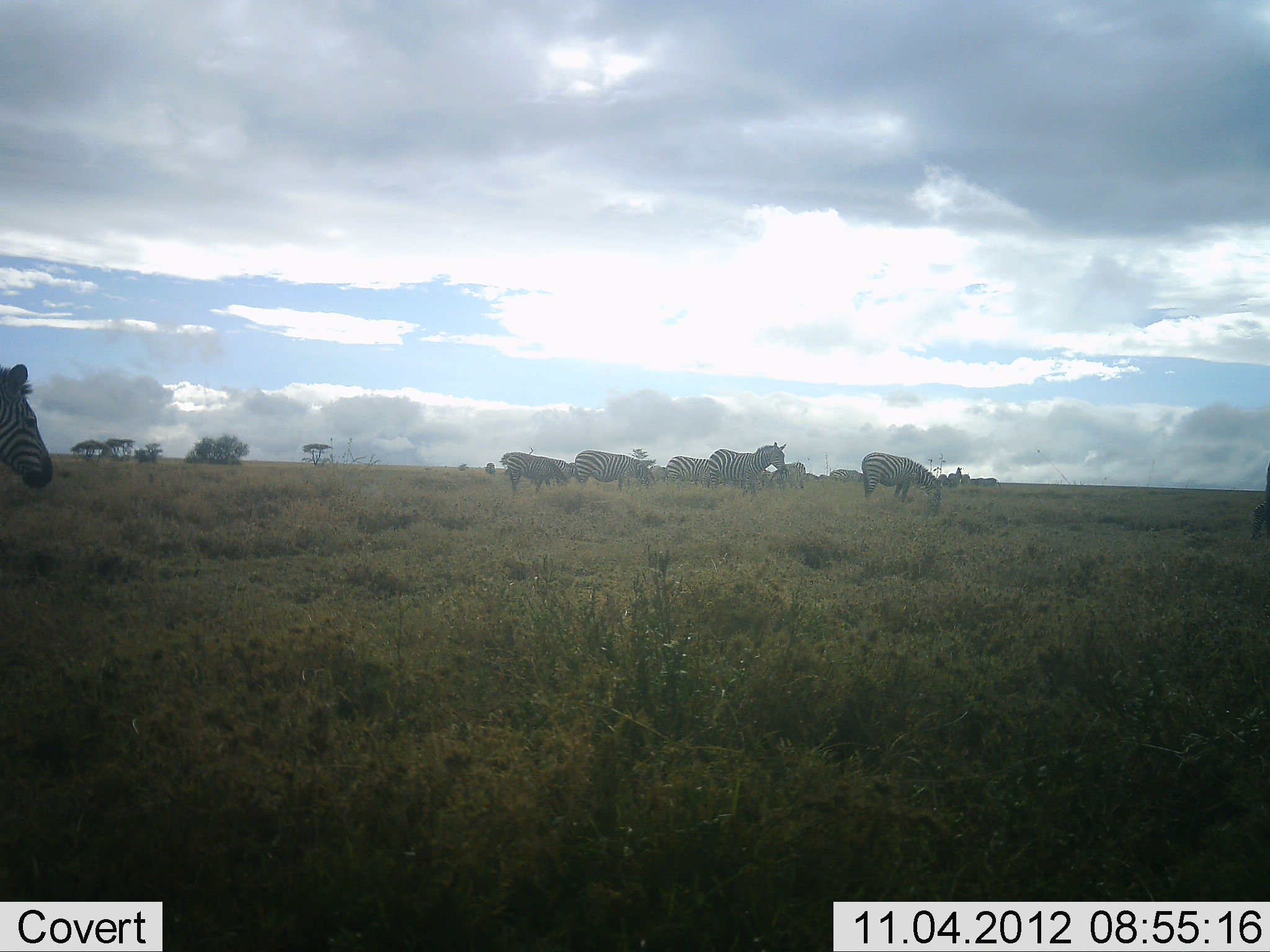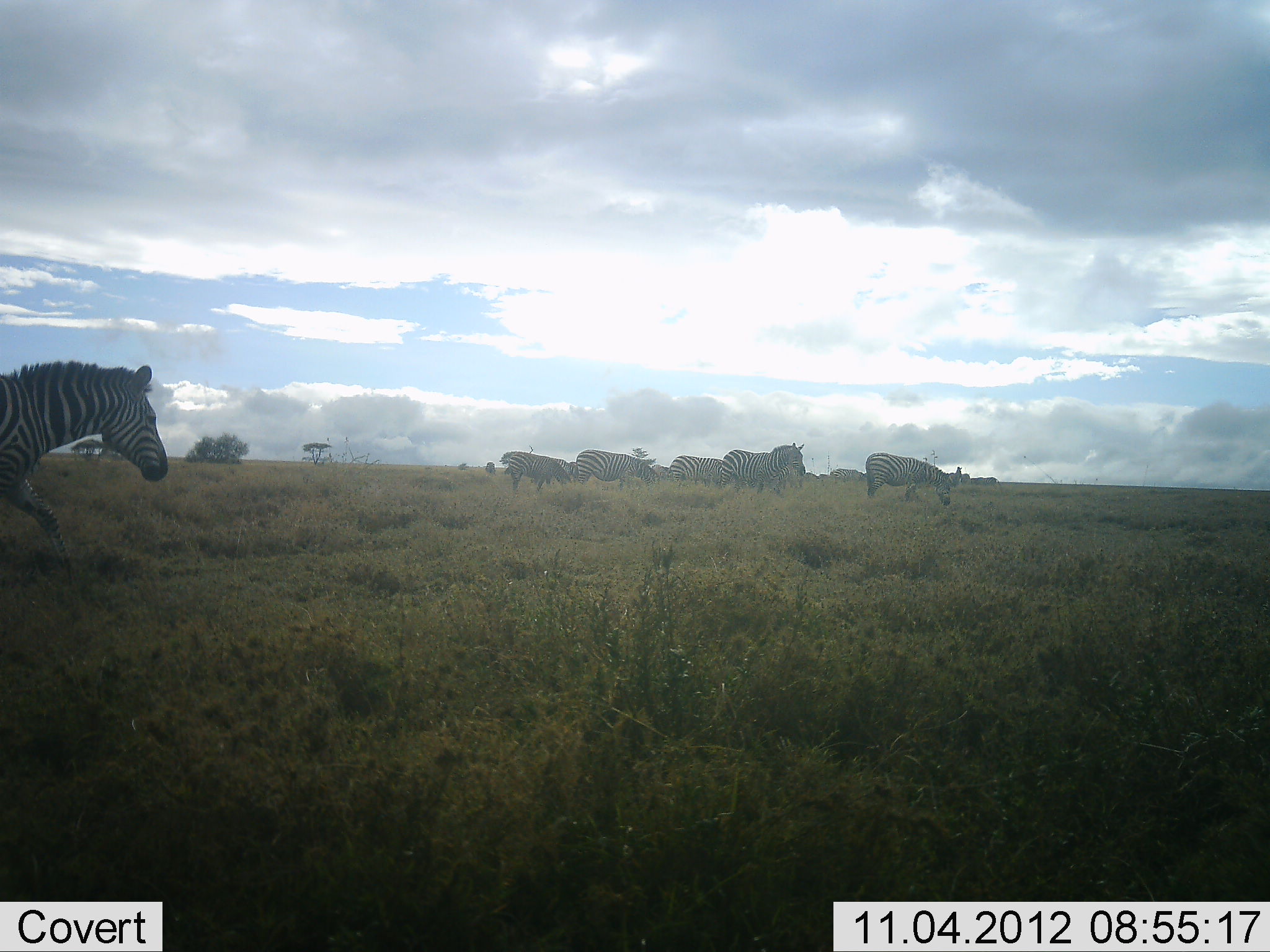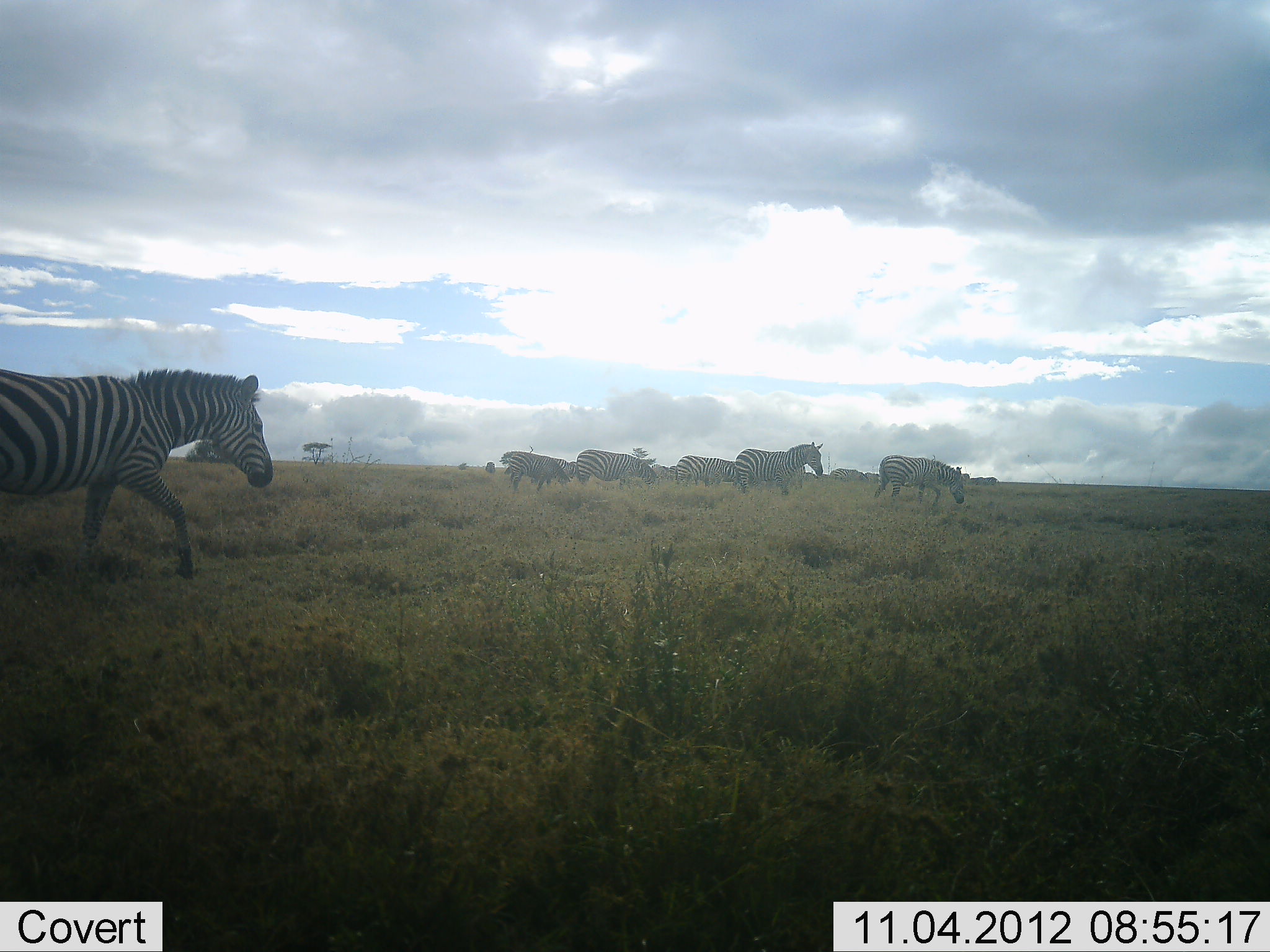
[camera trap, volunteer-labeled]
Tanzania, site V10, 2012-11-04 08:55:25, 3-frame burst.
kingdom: Animalia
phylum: Chordata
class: Mammalia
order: Perissodactyla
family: Equidae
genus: Equus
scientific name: Equus quagga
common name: plains zebra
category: zebra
Zebra (plains zebra) (Equus quagga), count 8. Behavior (volunteer vote fractions): standing 40%, resting 0%, moving 100%, interacting 0%. Young present (vote fraction): 0%. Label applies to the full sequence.